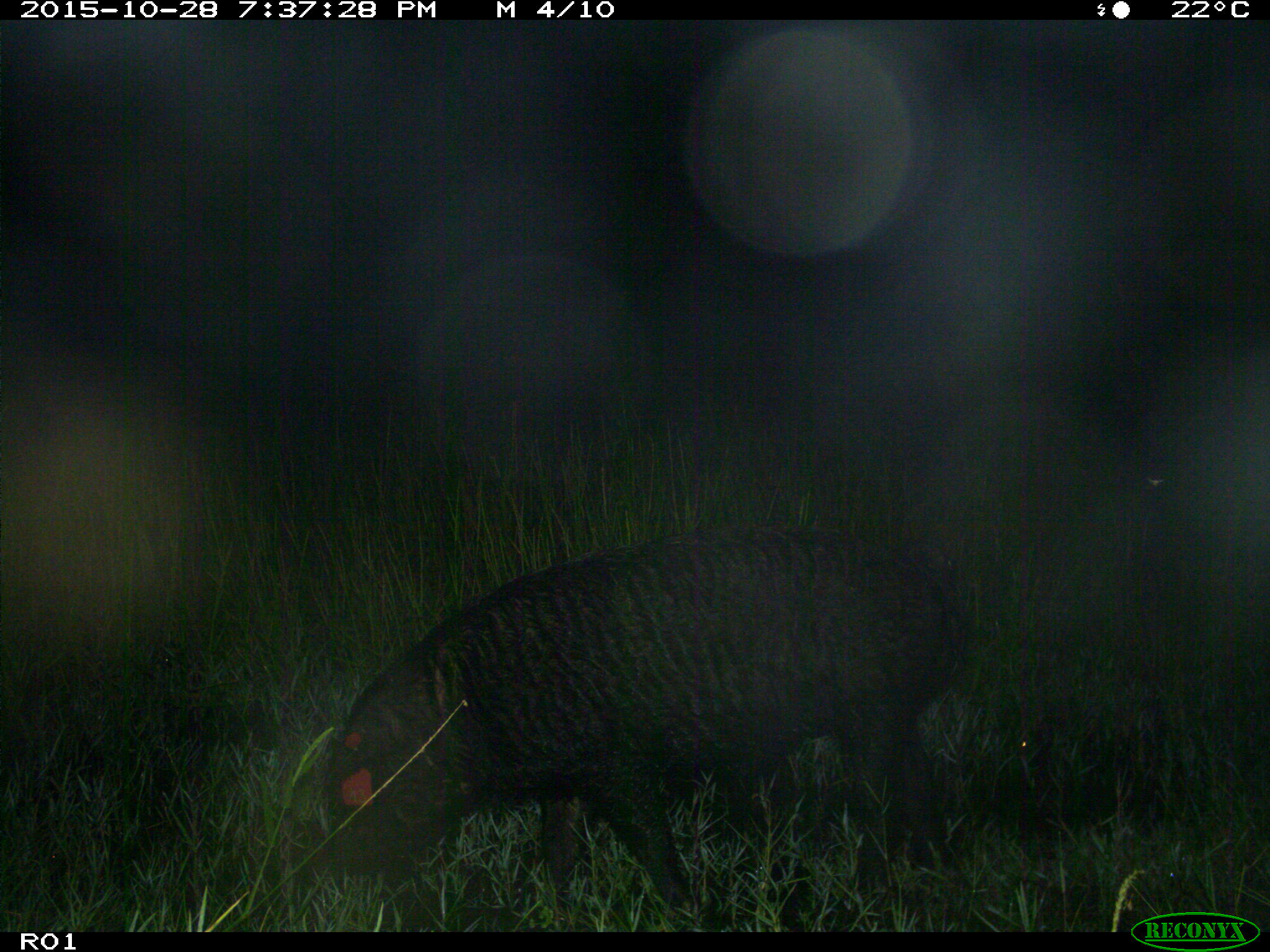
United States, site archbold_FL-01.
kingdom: Animalia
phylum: Chordata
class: Mammalia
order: Artiodactyla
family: Suidae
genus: Sus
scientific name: Sus scrofa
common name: wild boar